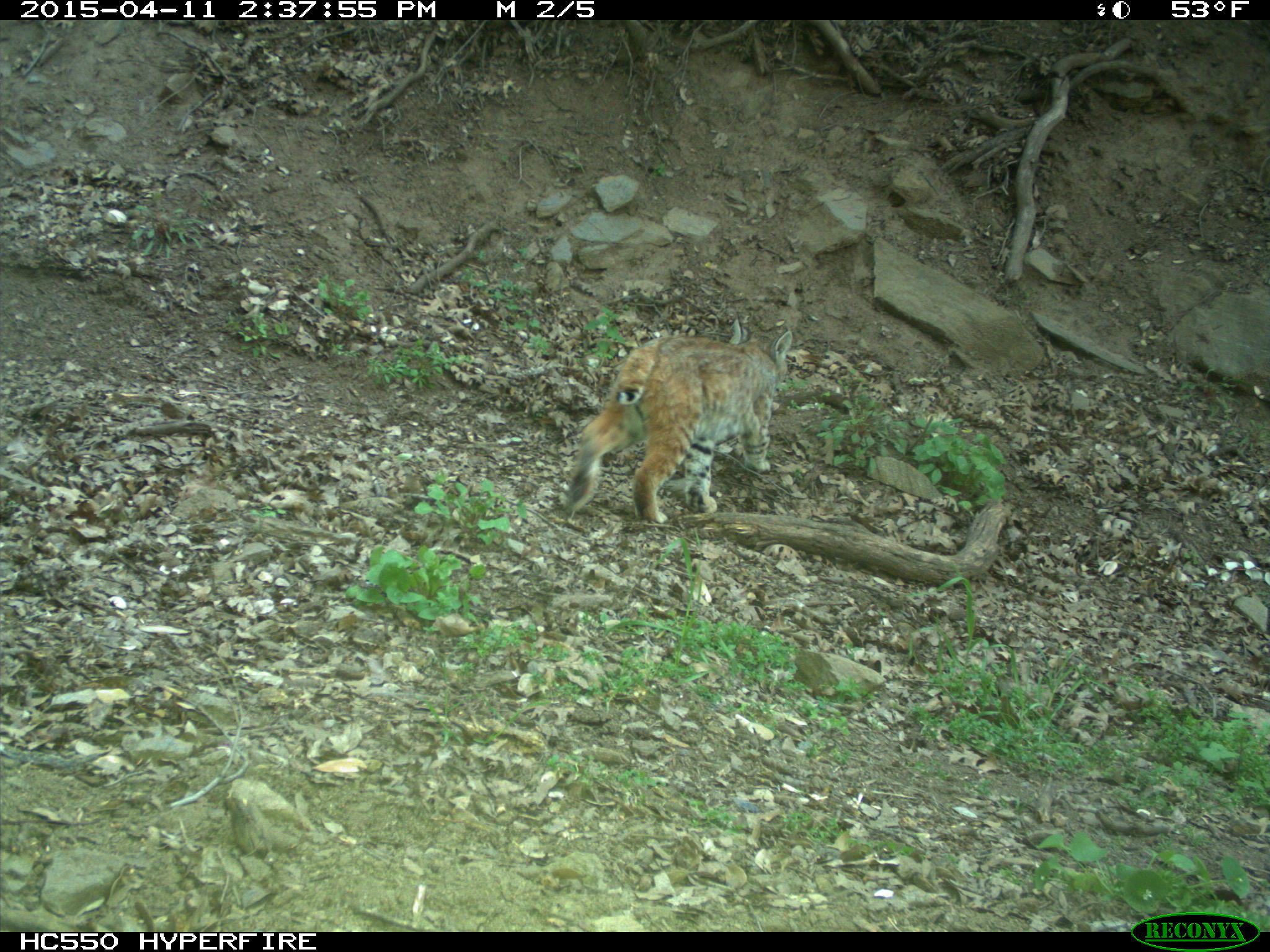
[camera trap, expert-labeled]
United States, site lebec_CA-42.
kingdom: Animalia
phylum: Chordata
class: Mammalia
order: Carnivora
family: Felidae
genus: Lynx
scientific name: Lynx rufus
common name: bobcat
Lynx rufus (bobcat).